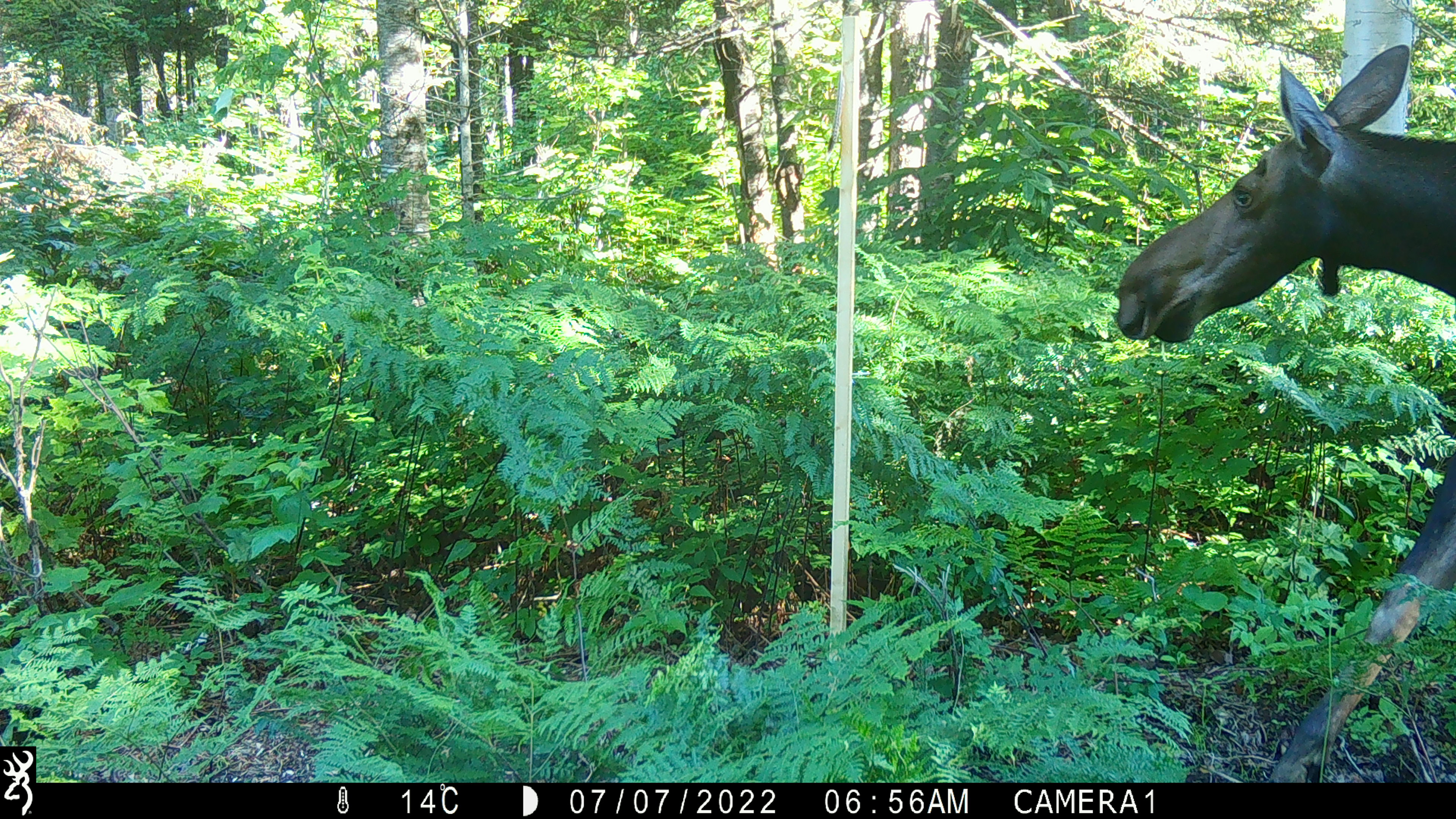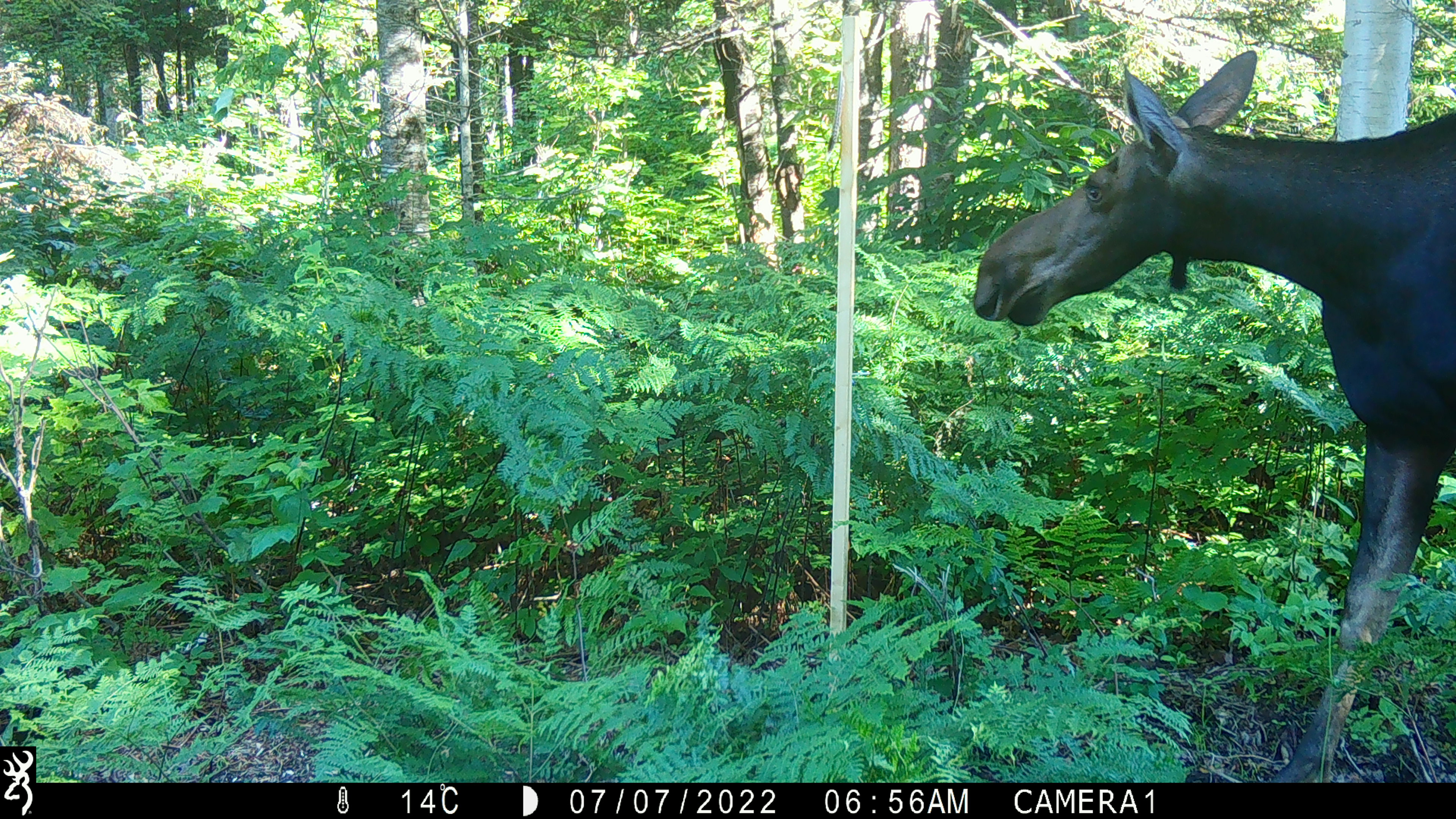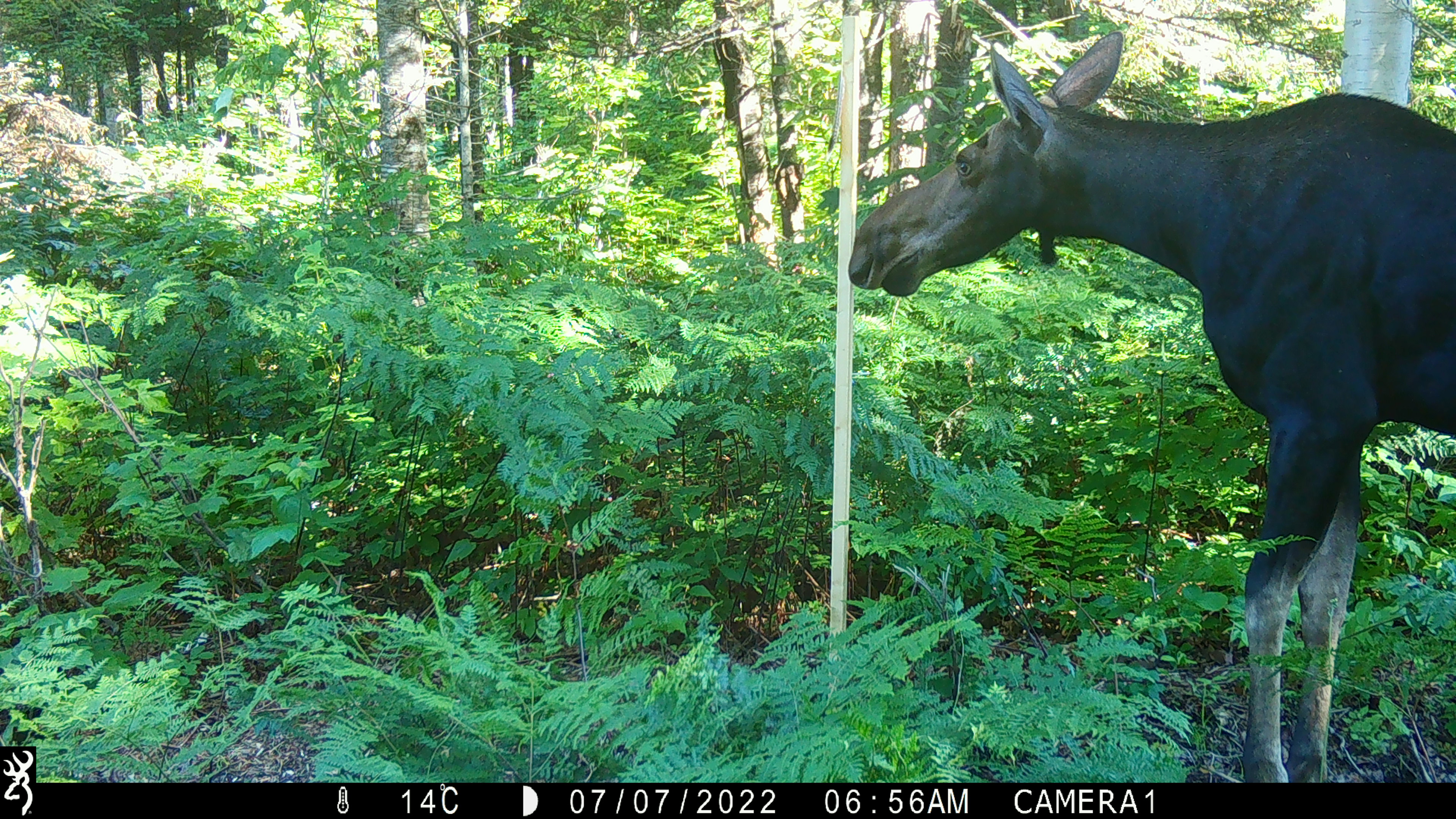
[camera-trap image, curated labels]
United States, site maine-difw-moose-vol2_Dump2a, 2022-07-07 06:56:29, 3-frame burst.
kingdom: Animalia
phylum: Chordata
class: Mammalia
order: Artiodactyla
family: Cervidae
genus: Alces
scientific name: Alces alces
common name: moose